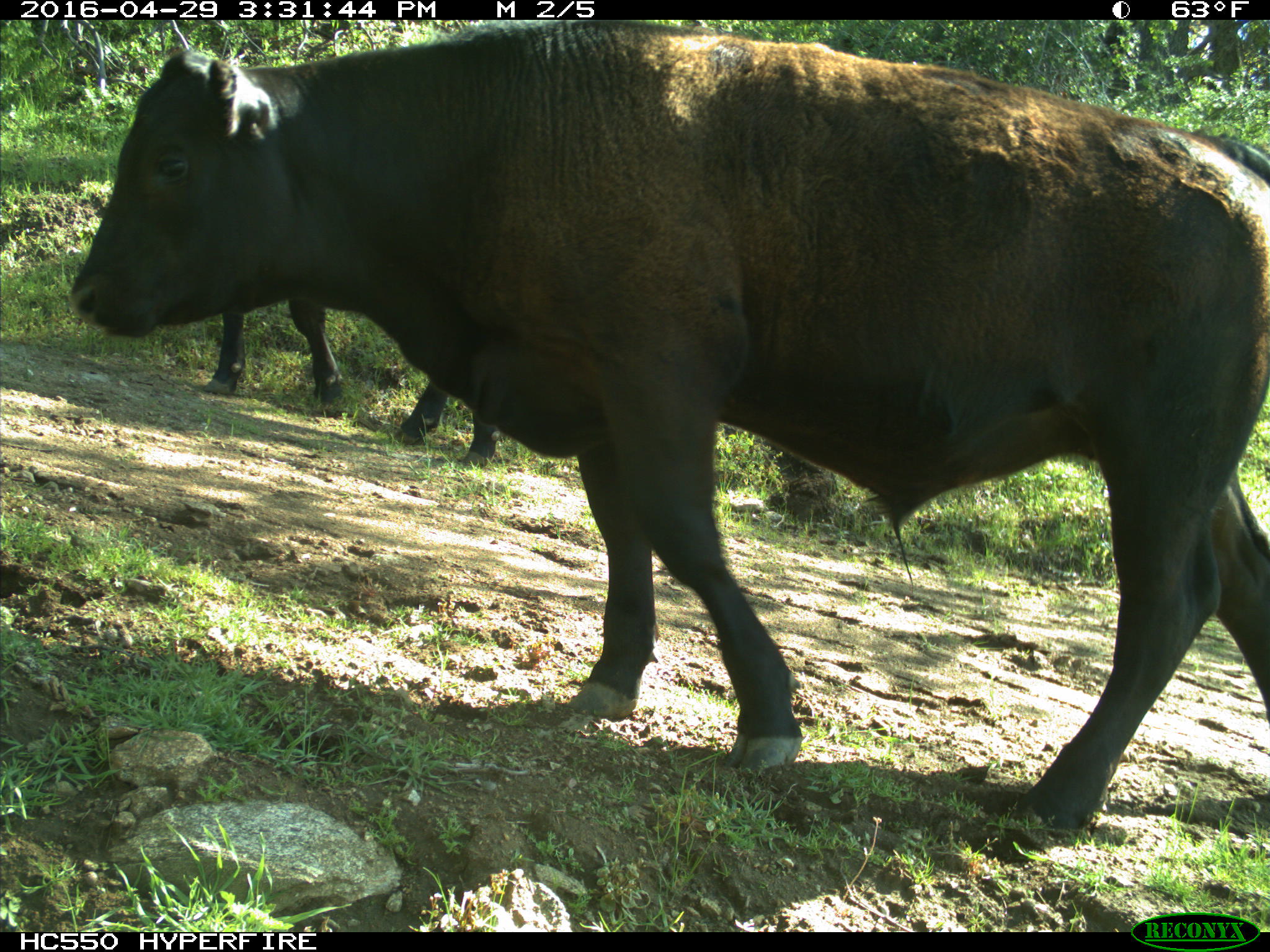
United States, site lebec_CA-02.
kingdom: Animalia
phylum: Chordata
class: Mammalia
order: Artiodactyla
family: Bovidae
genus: Bos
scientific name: Bos taurus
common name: domestic cow